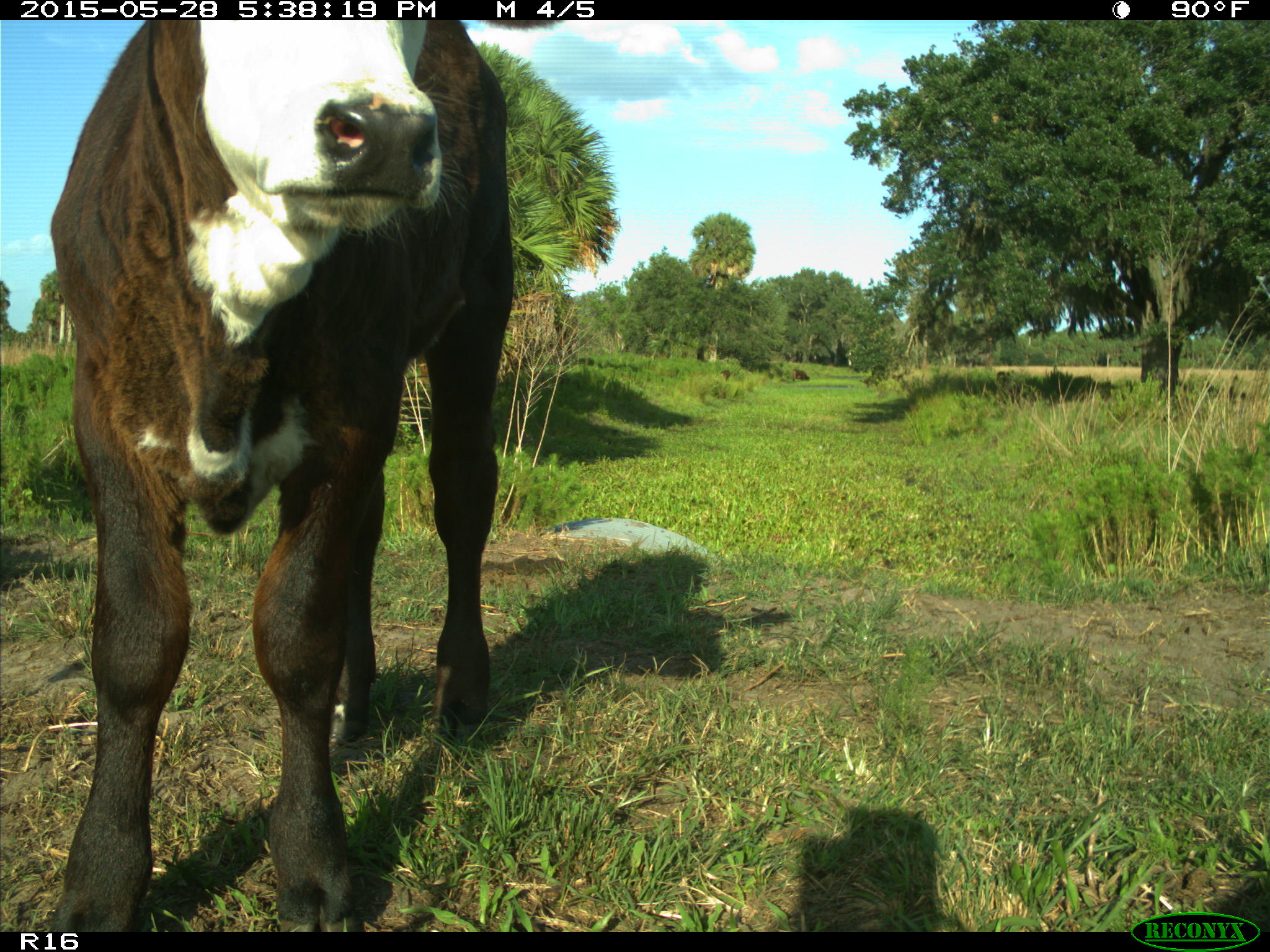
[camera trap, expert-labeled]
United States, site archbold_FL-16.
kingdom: Animalia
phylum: Chordata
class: Mammalia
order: Artiodactyla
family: Bovidae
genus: Bos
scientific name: Bos taurus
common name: domestic cow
Bos taurus (domestic cow).